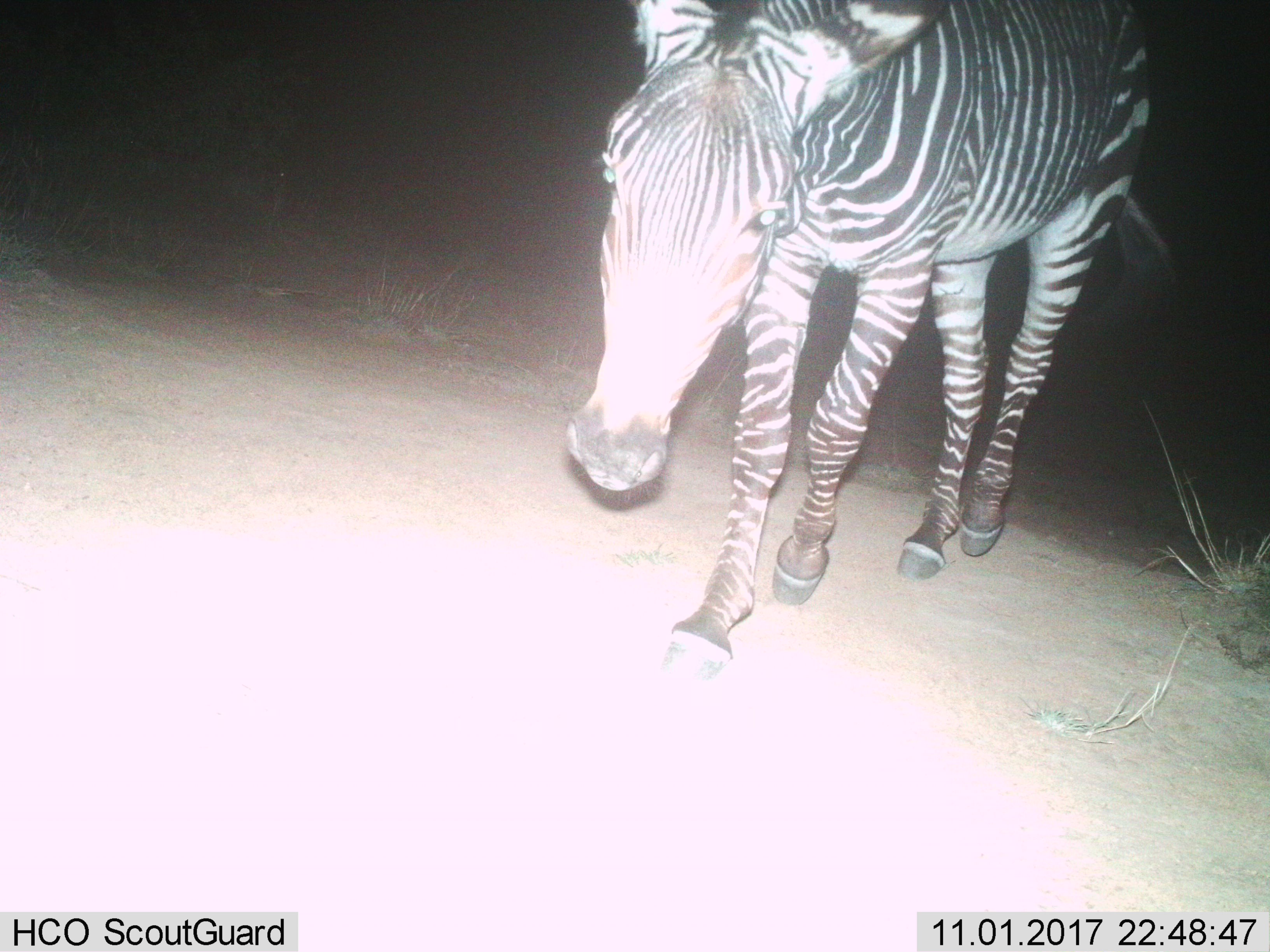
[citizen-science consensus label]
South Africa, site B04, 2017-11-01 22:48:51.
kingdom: Animalia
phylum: Chordata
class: Mammalia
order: Perissodactyla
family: Equidae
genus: Equus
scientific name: Equus zebra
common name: mountain zebra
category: zebramountain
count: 1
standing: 12%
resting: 0%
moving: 88%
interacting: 0%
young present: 0%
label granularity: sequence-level